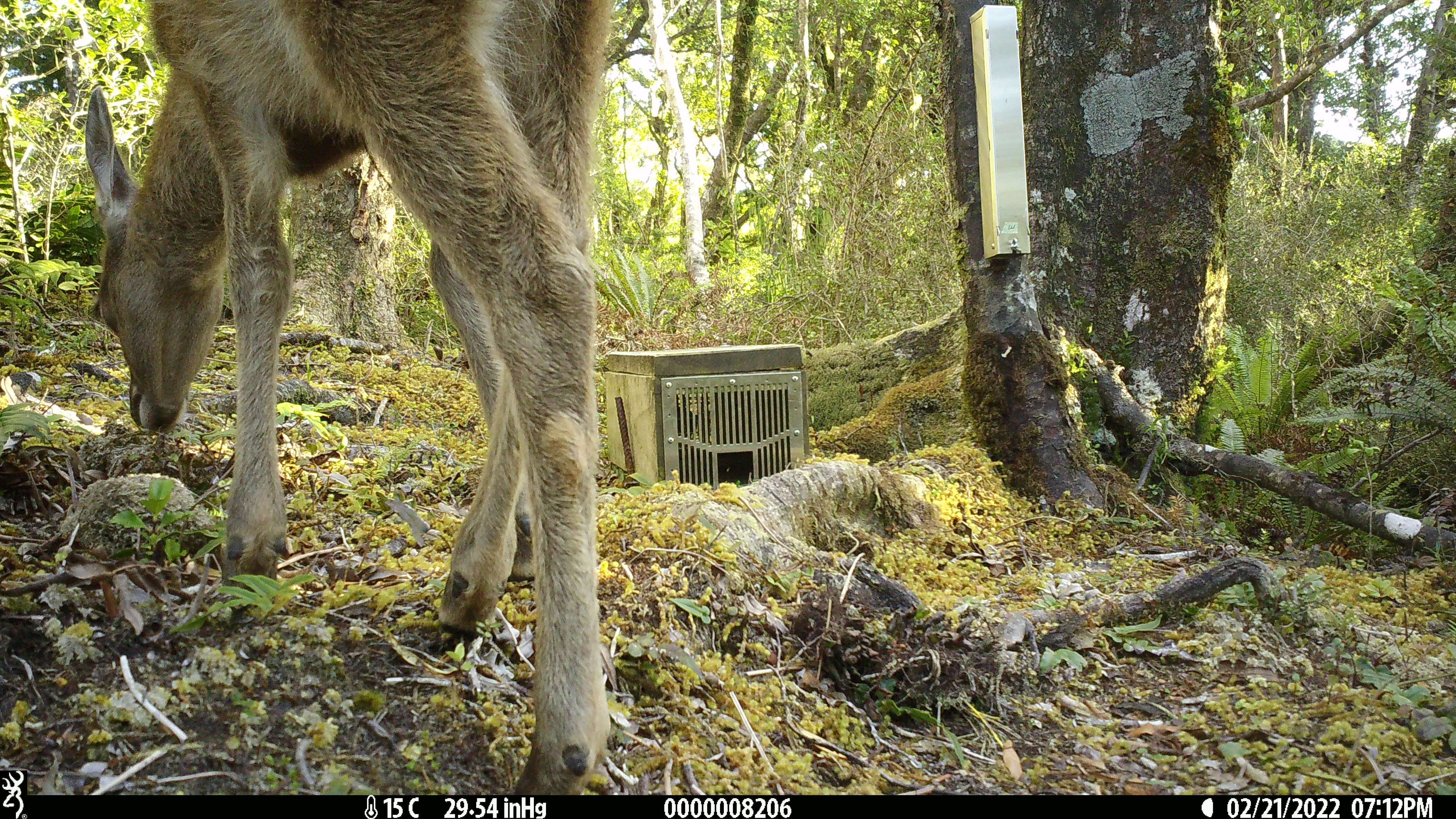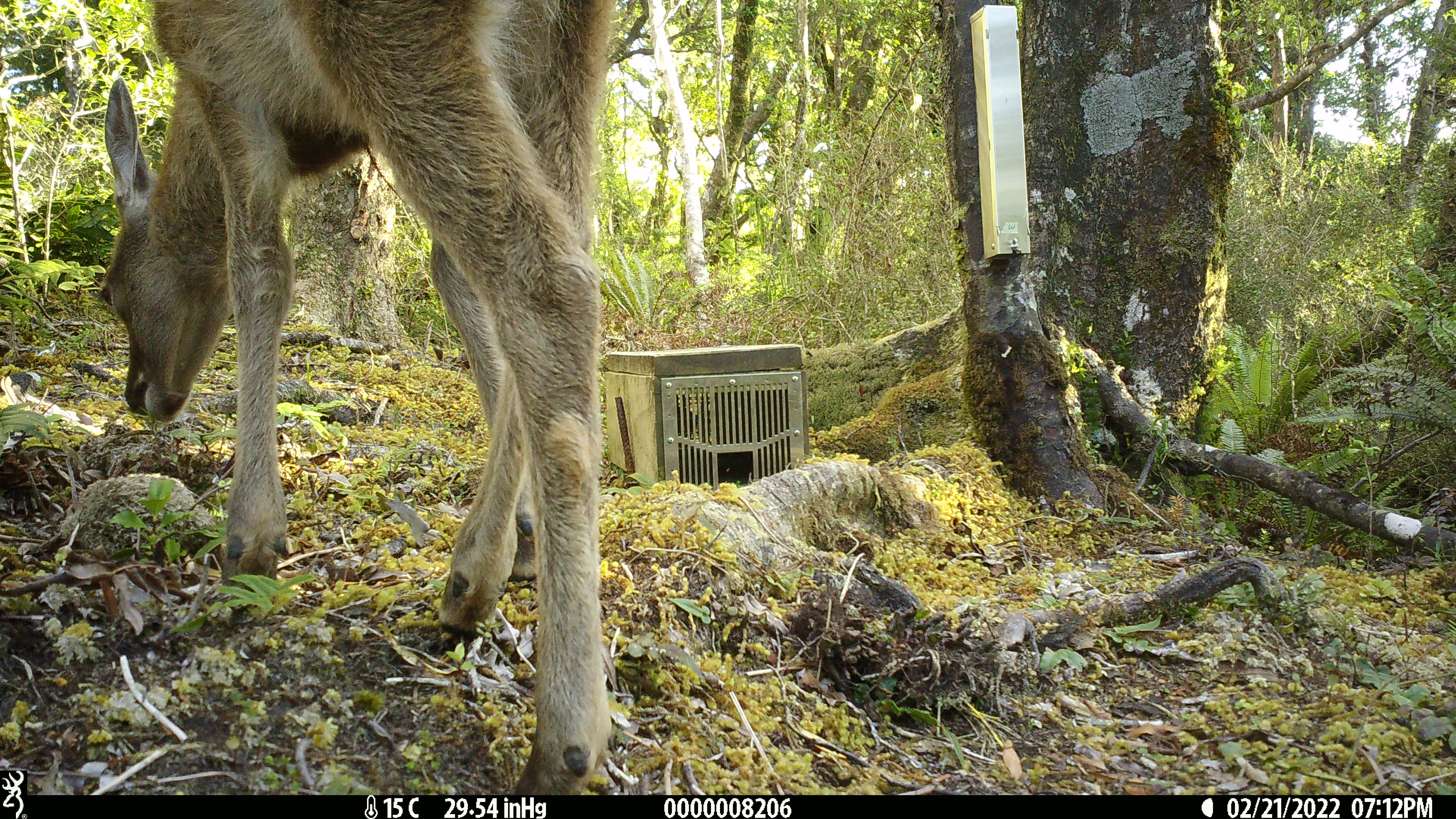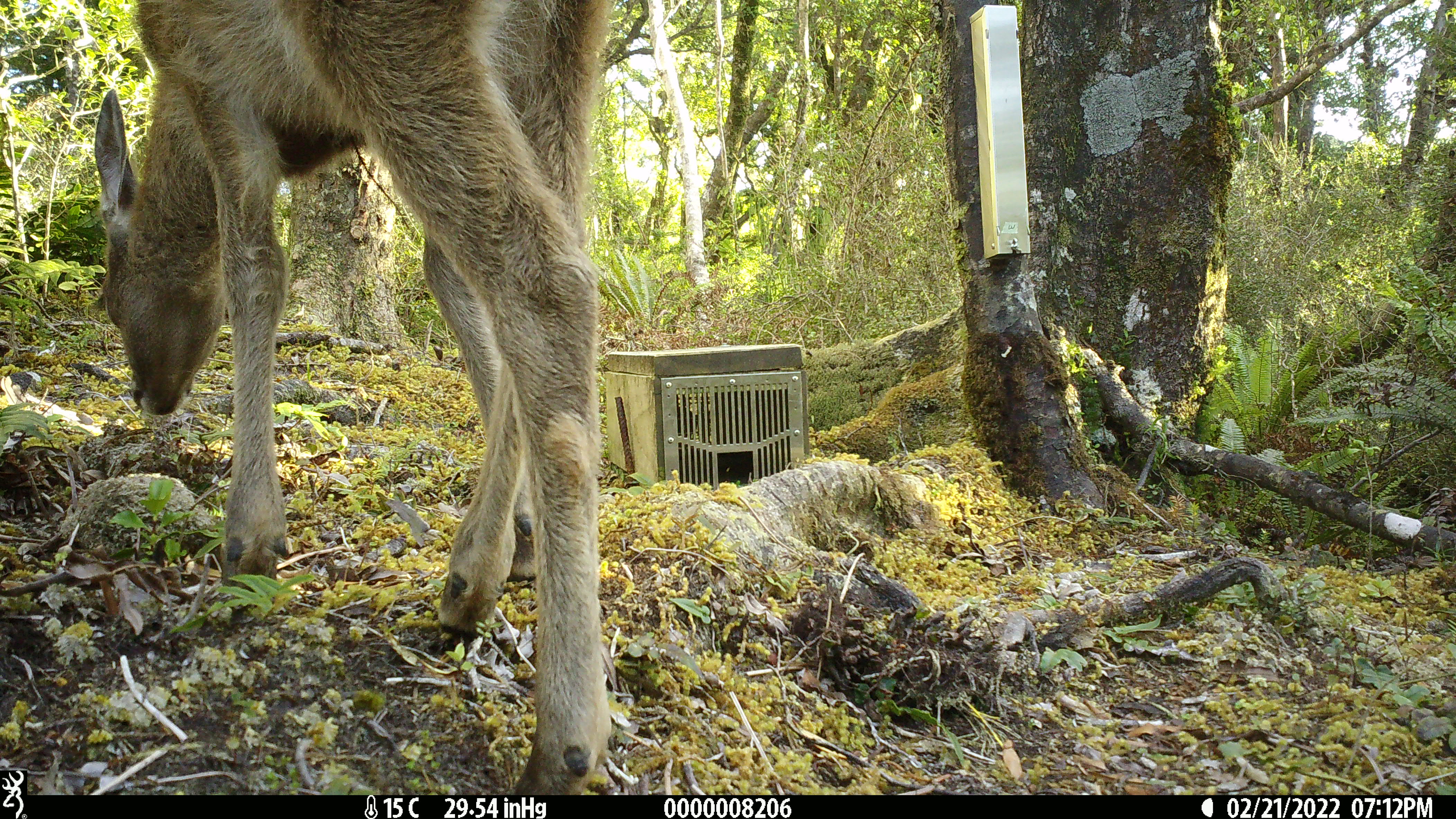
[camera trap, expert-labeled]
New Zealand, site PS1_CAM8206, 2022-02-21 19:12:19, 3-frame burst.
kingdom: Animalia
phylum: Chordata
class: Mammalia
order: Artiodactyla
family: Cervidae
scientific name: Cervidae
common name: deer